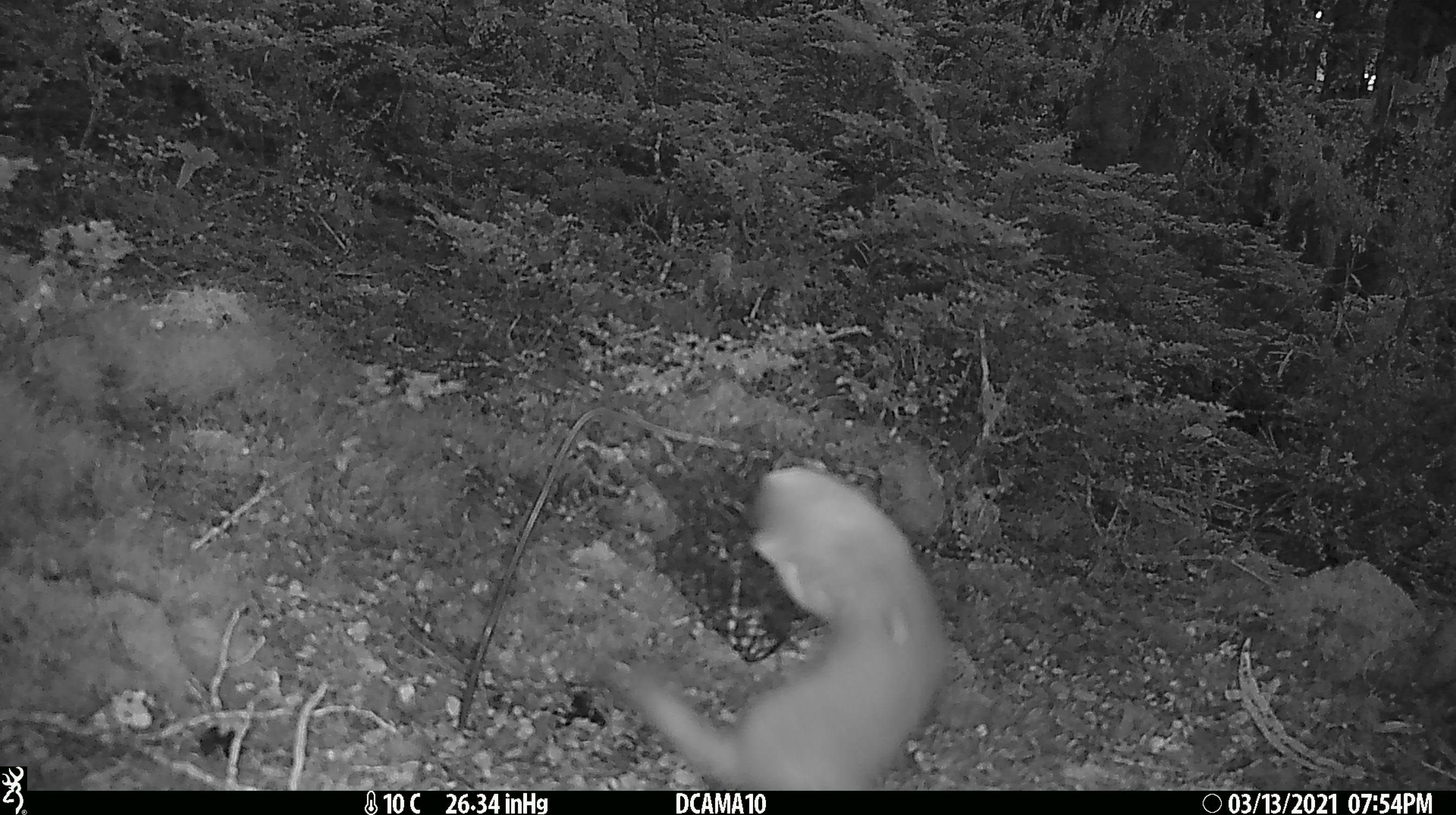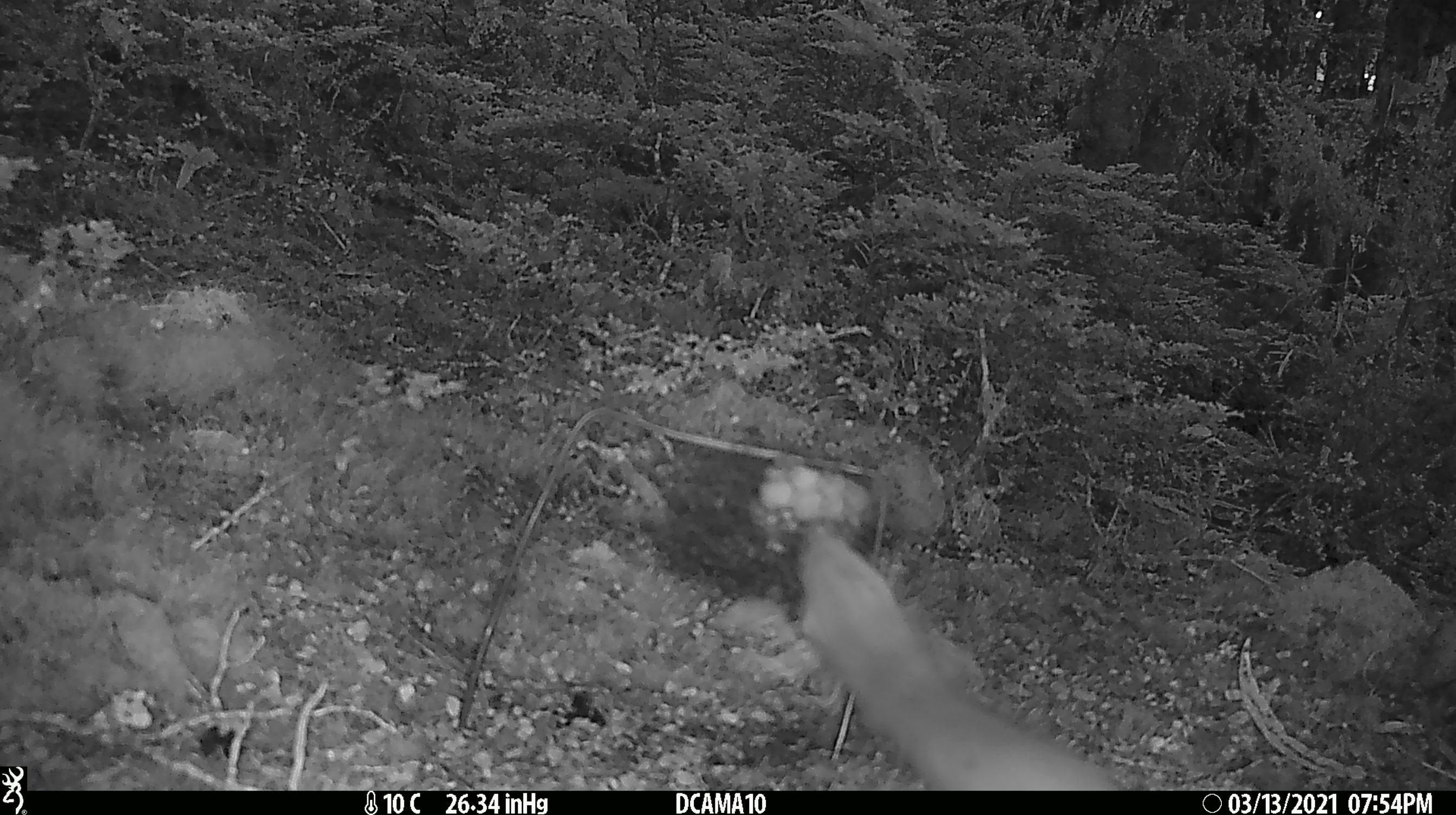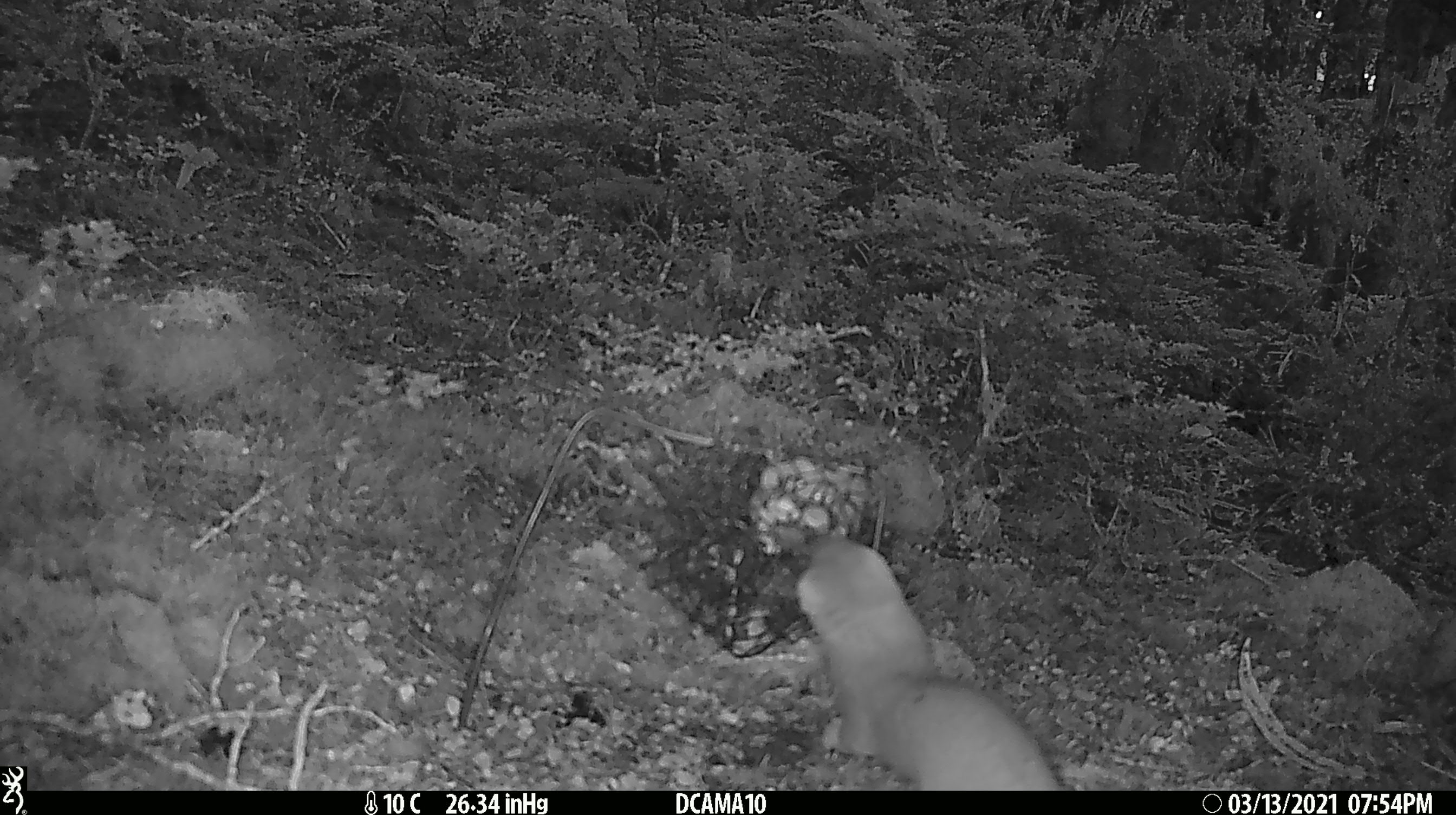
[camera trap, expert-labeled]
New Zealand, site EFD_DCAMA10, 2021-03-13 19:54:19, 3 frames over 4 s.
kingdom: Animalia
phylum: Chordata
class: Mammalia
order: Carnivora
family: Mustelidae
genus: Mustela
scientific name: Mustela erminea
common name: stoat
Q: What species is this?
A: Stoat (Mustela erminea).